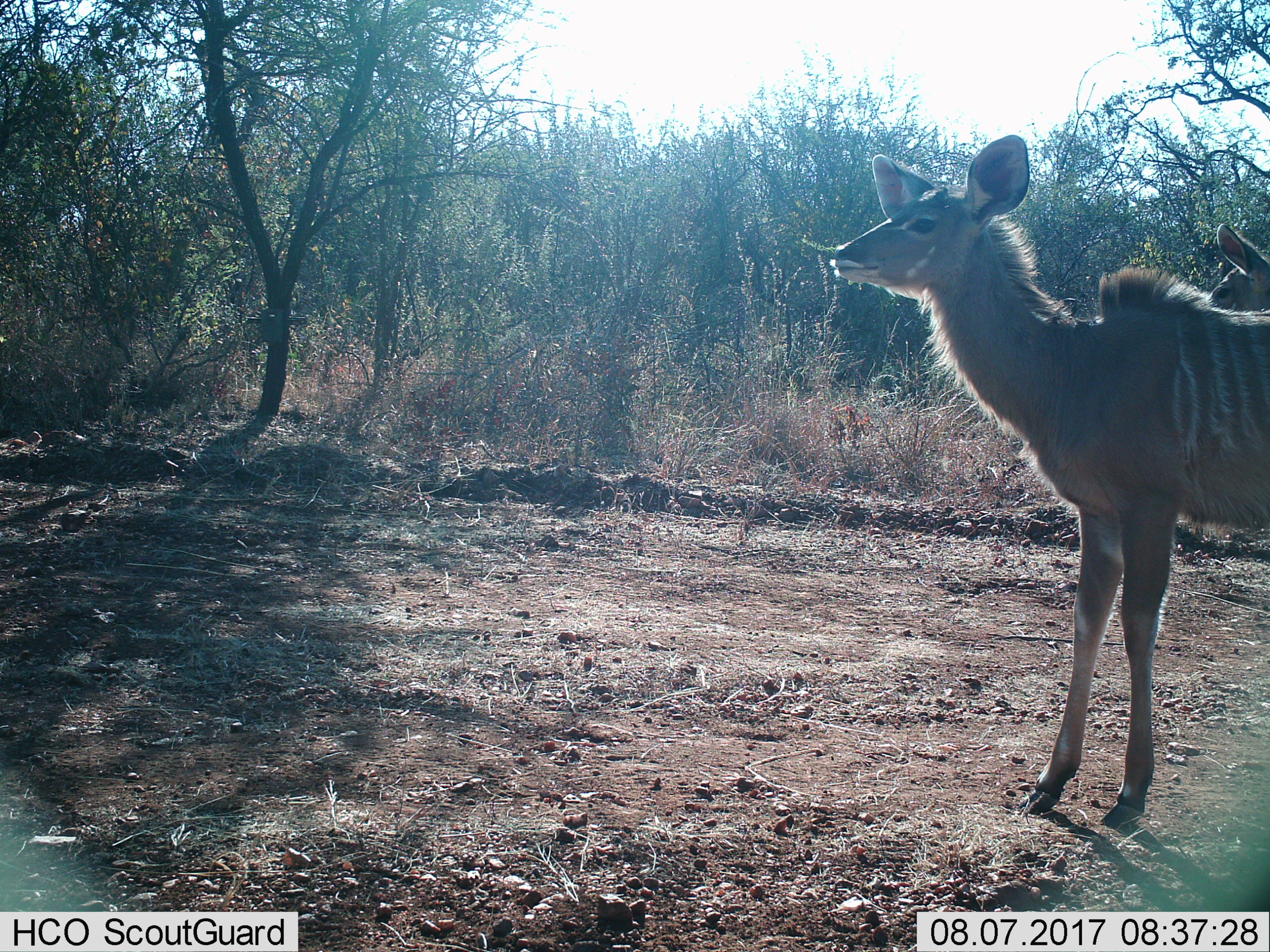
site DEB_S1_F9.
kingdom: Animalia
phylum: Chordata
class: Mammalia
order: Artiodactyla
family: Bovidae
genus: Tragelaphus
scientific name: Tragelaphus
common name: kudu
Kudu (Tragelaphus), count 2. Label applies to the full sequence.